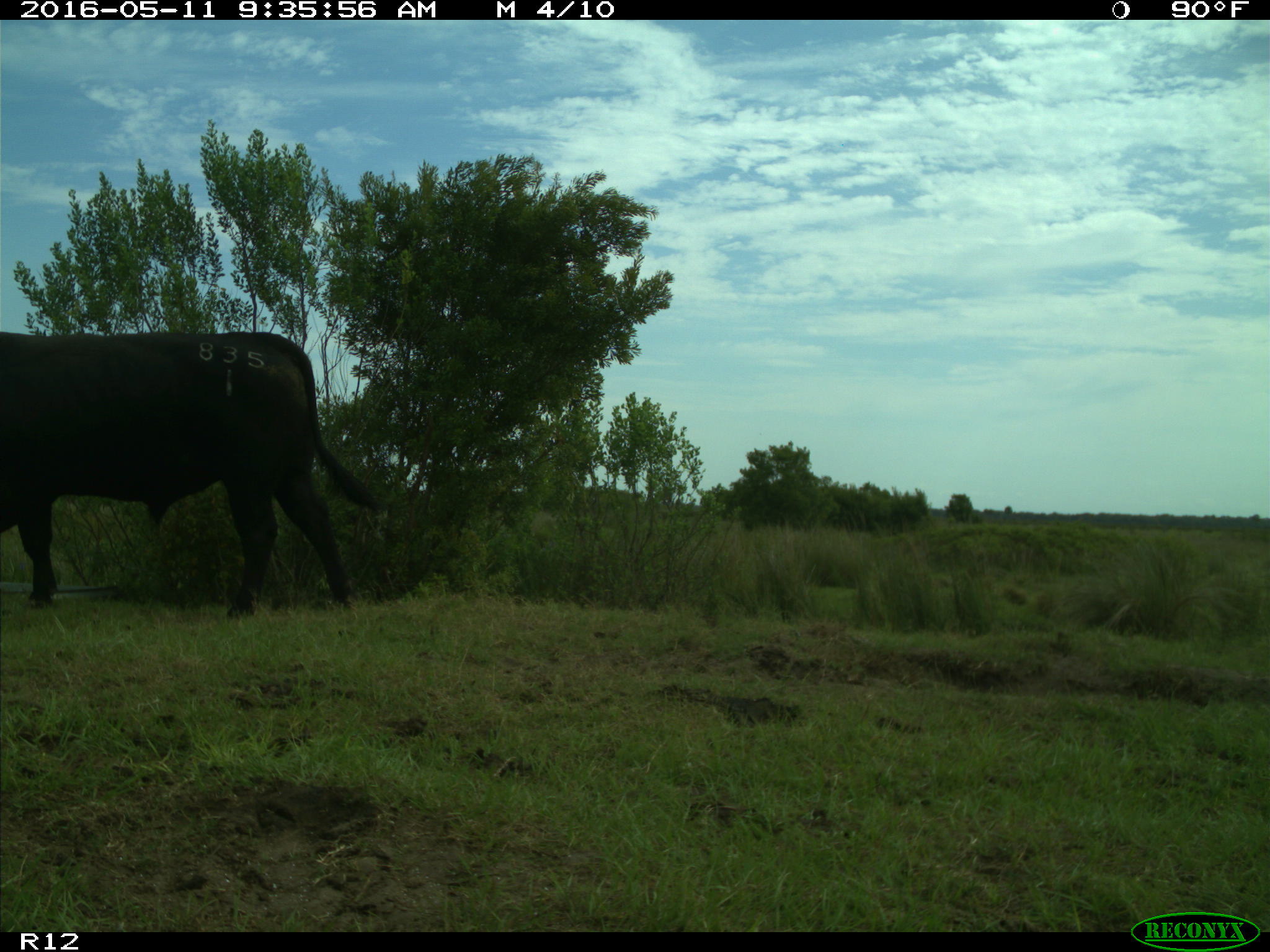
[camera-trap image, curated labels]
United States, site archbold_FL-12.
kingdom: Animalia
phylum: Chordata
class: Mammalia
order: Artiodactyla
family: Bovidae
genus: Bos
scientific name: Bos taurus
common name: domestic cow